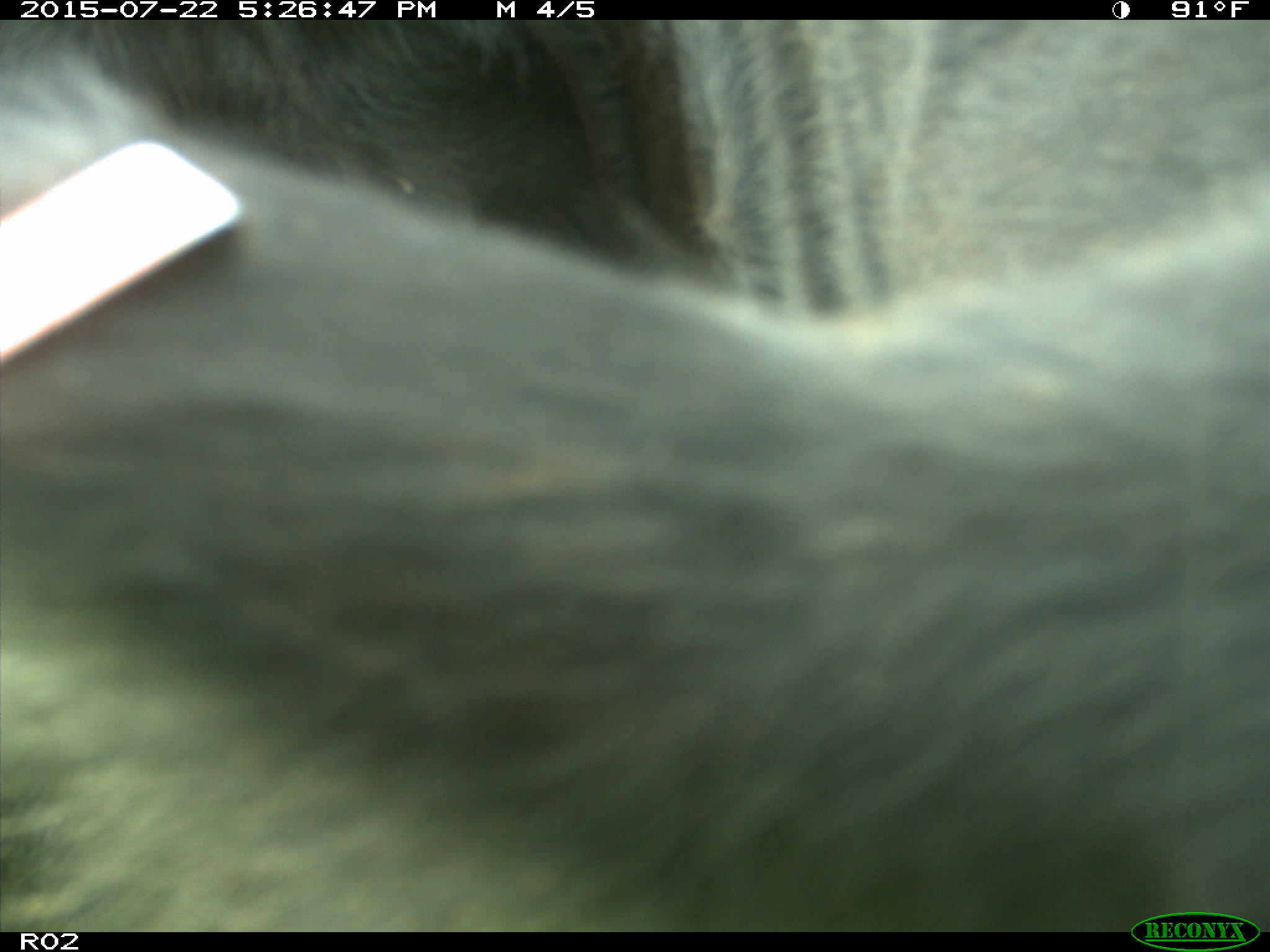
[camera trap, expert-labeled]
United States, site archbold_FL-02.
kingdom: Animalia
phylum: Chordata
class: Mammalia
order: Artiodactyla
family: Bovidae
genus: Bos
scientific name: Bos taurus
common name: domestic cow